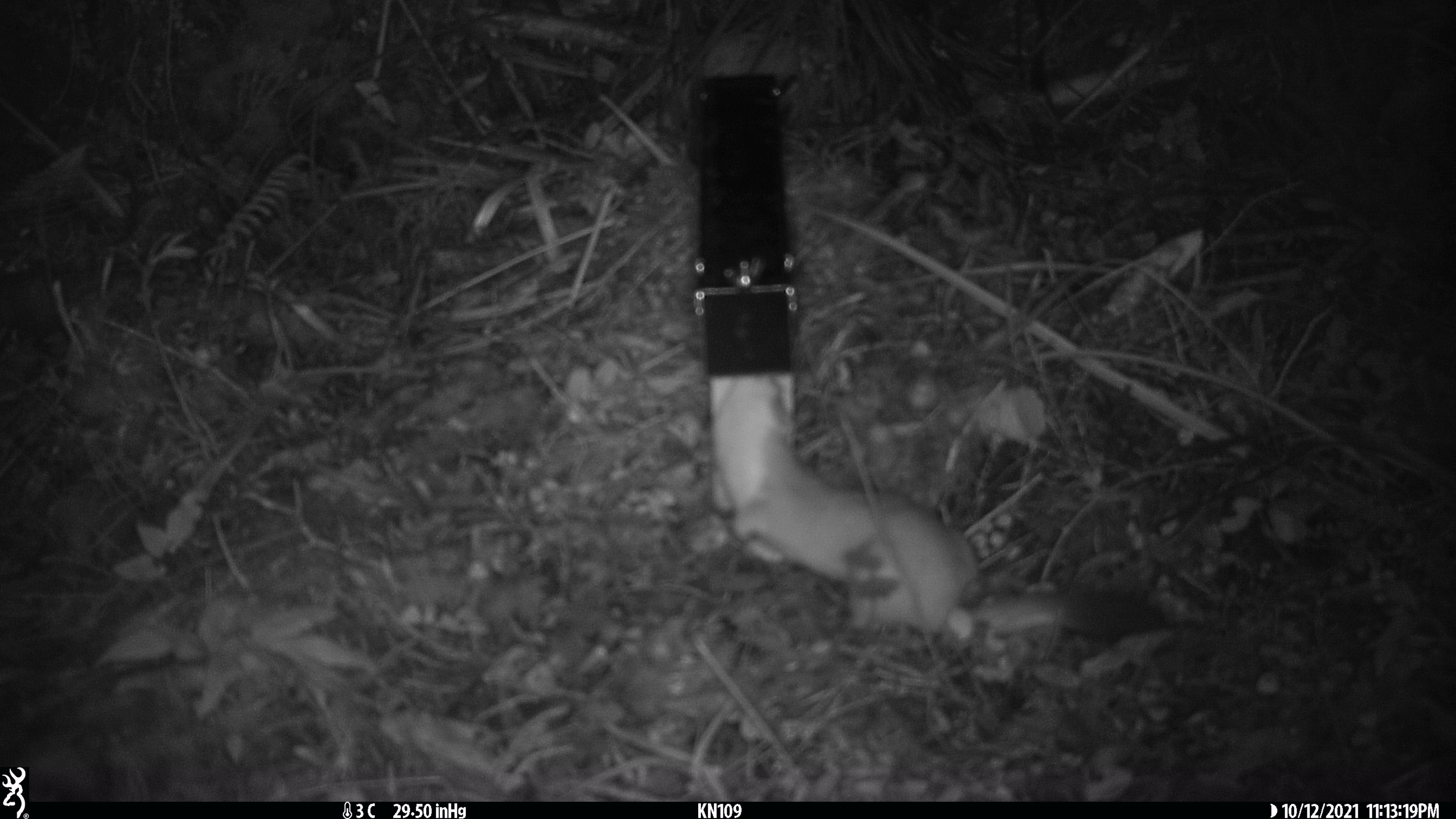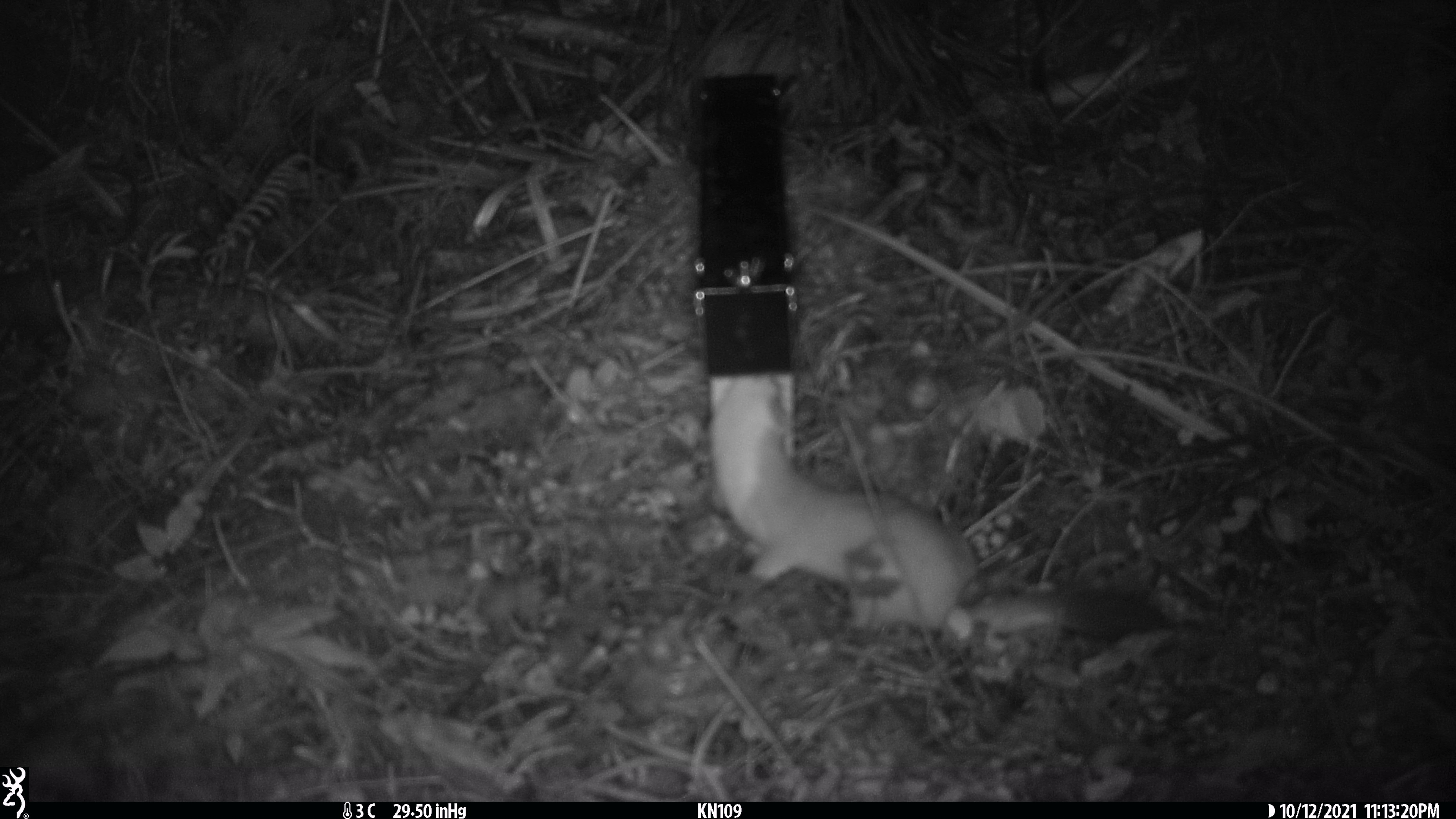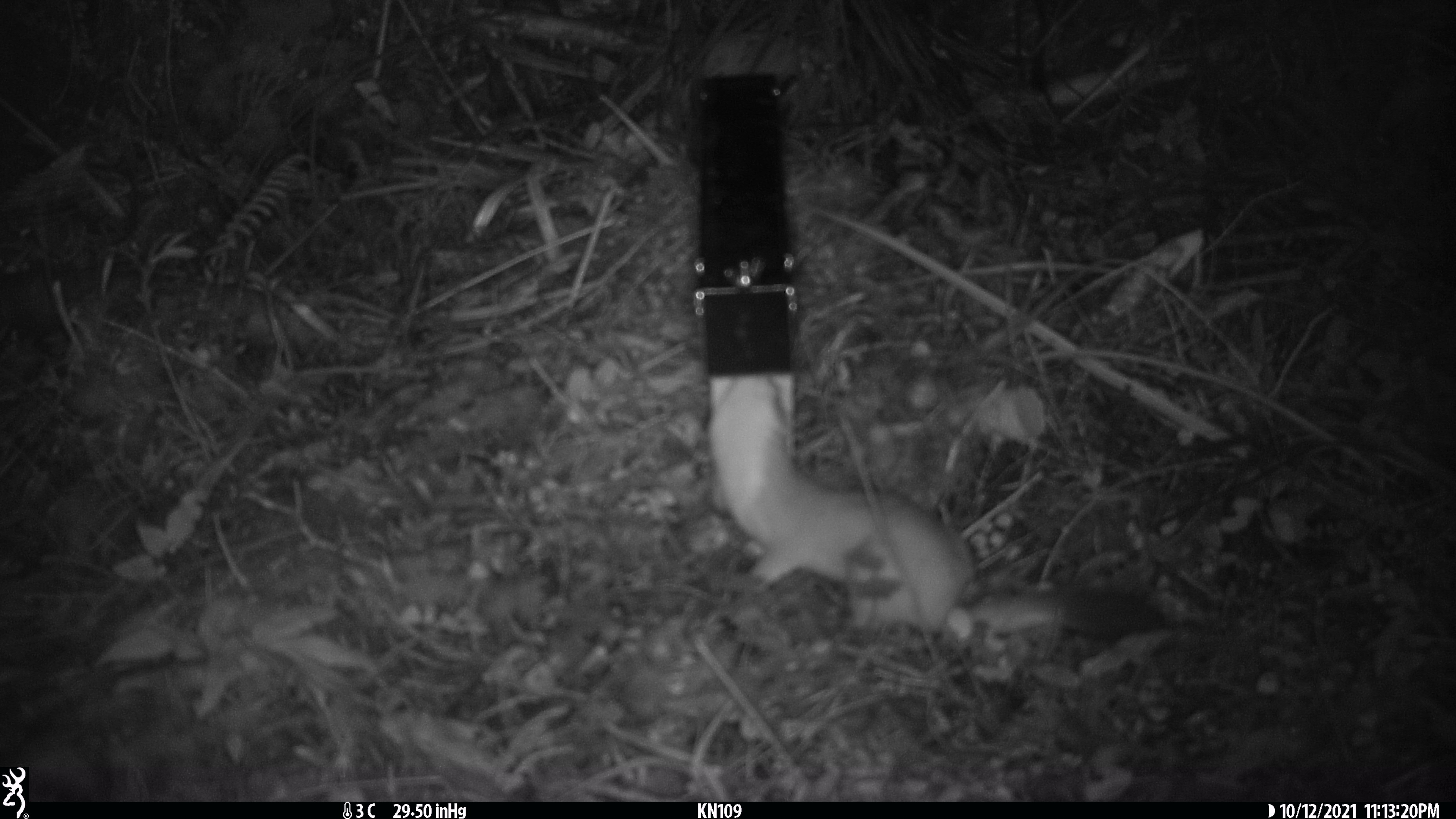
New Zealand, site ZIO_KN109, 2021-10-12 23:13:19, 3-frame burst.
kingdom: Animalia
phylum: Chordata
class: Mammalia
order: Carnivora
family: Mustelidae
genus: Mustela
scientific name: Mustela erminea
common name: stoat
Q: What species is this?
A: Stoat (Mustela erminea).